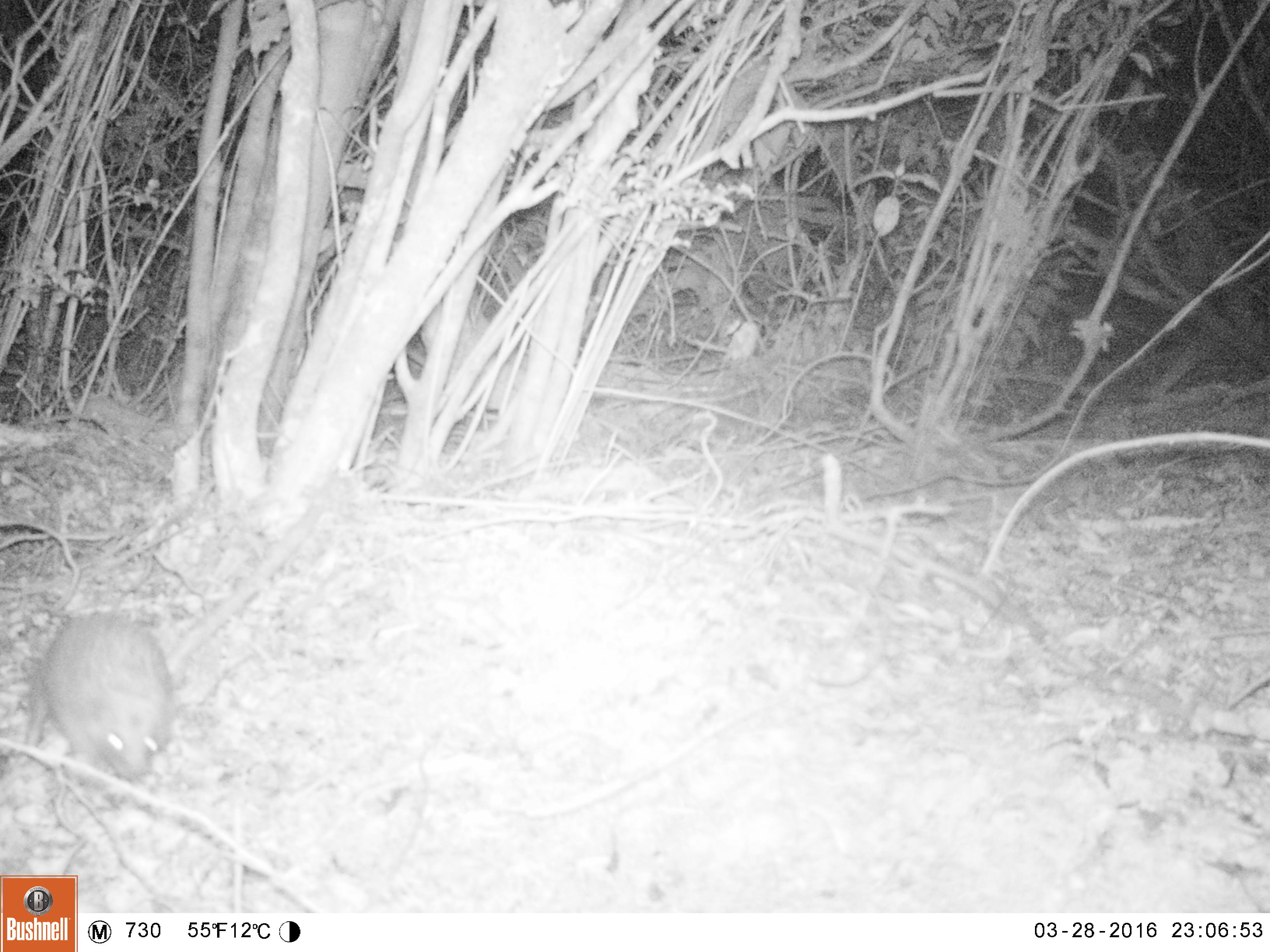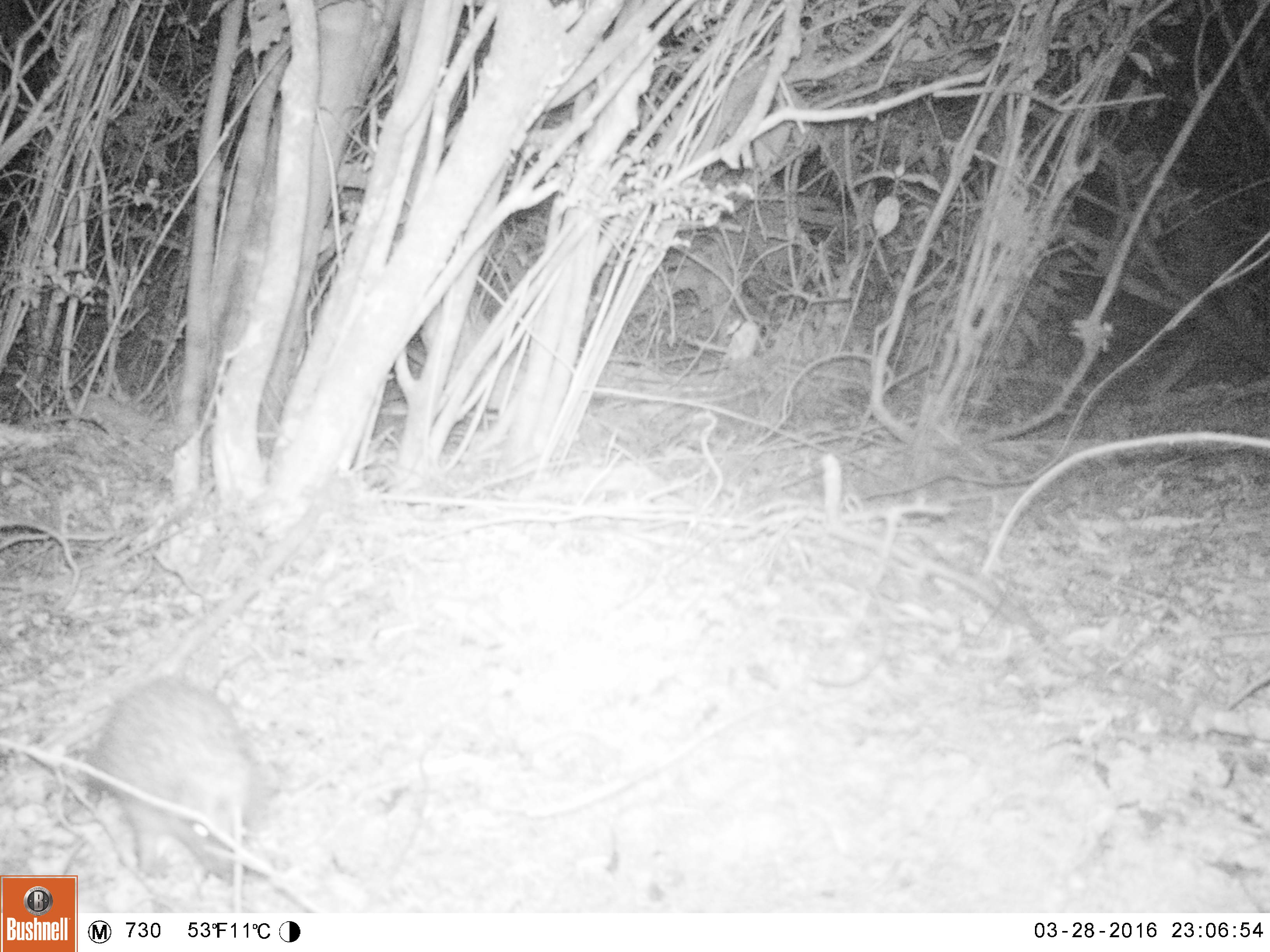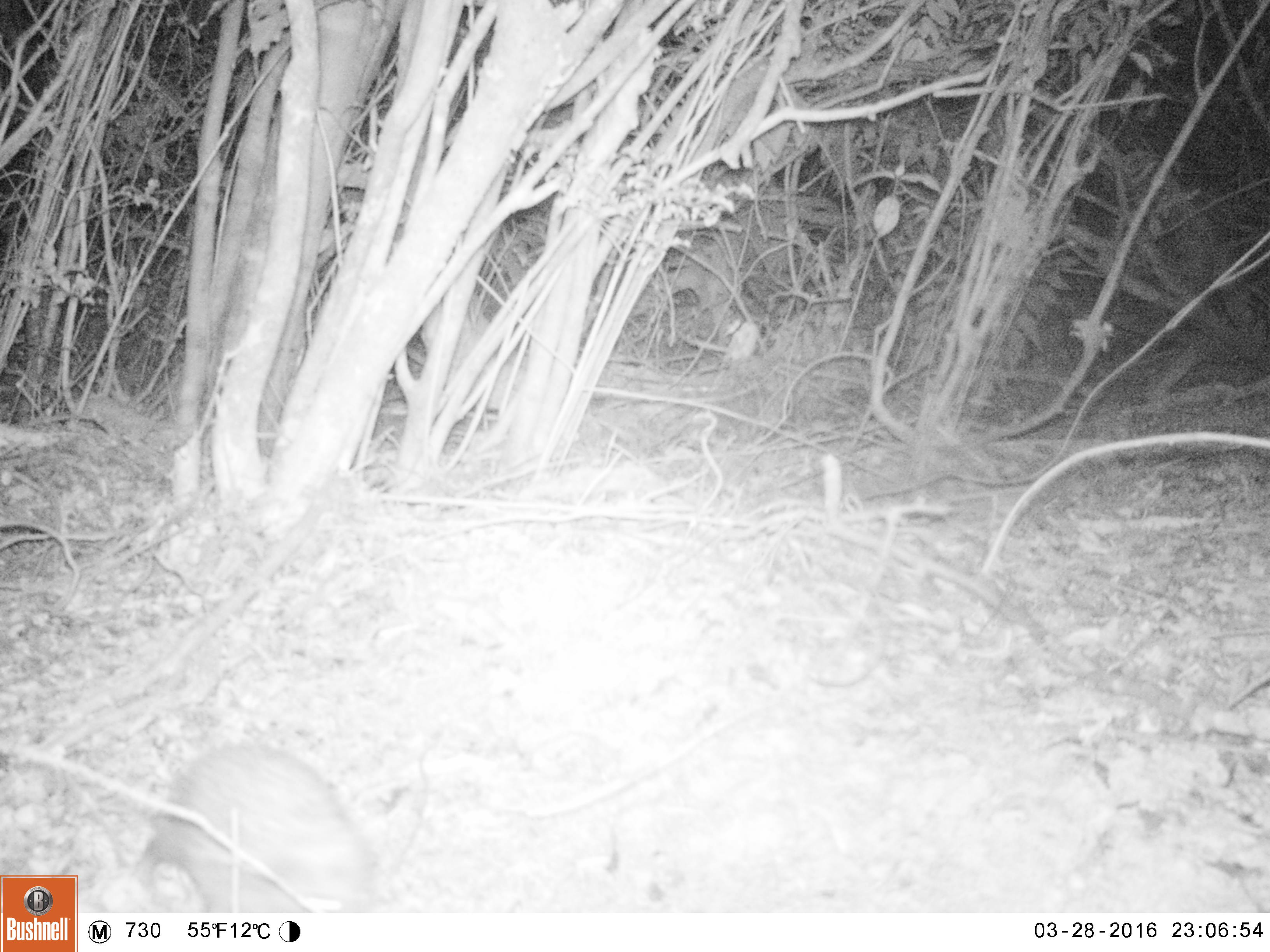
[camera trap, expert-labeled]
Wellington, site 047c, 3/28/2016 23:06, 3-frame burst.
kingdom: Animalia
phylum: Chordata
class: Mammalia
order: Eulipotyphla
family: Erinaceidae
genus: Erinaceus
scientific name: Erinaceus europaeus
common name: hedgehog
Hedgehog (Erinaceus europaeus).